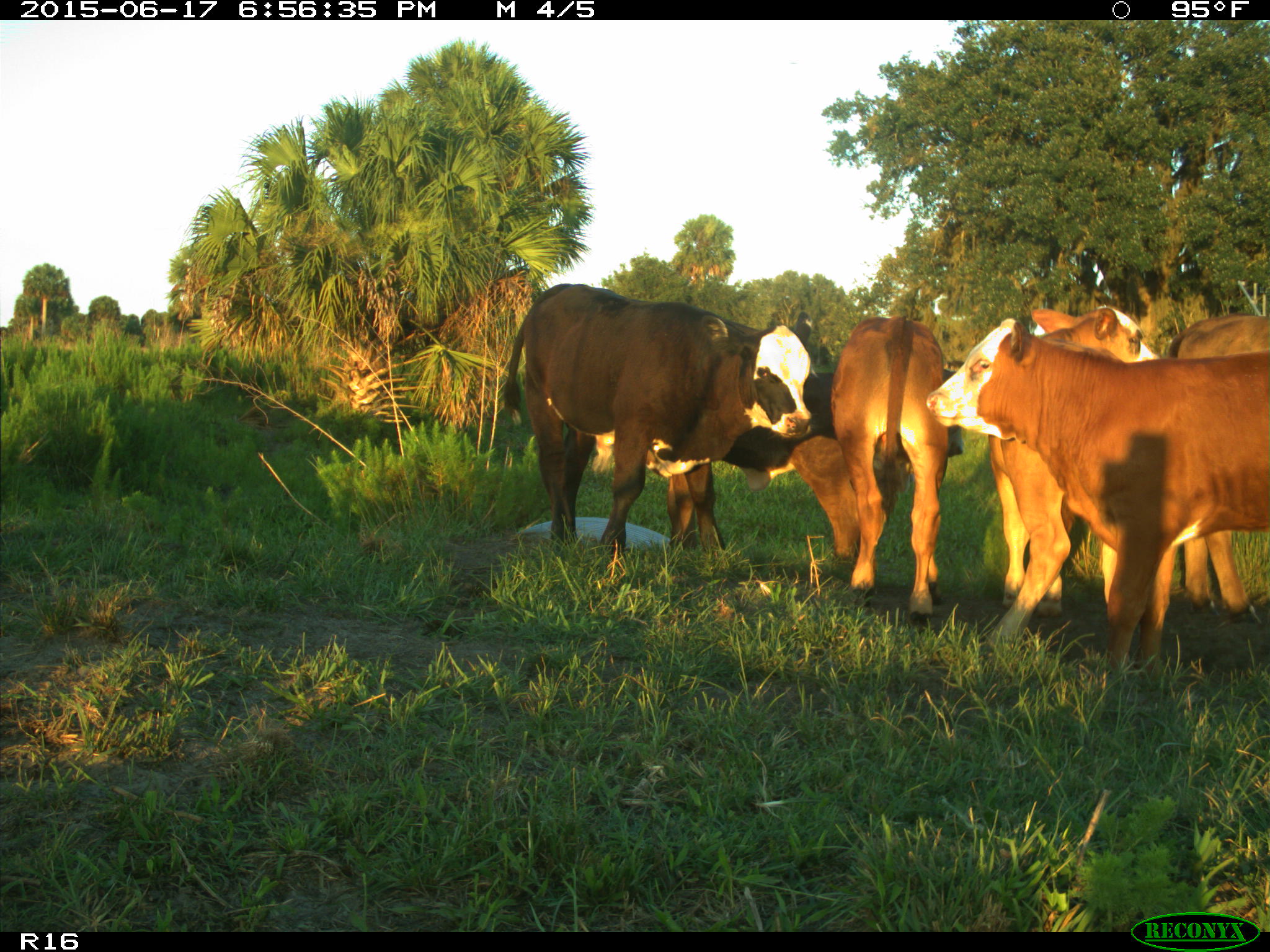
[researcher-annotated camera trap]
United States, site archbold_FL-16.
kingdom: Animalia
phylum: Chordata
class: Mammalia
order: Artiodactyla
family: Bovidae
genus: Bos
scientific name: Bos taurus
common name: domestic cow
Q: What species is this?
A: Bos taurus (domestic cow).